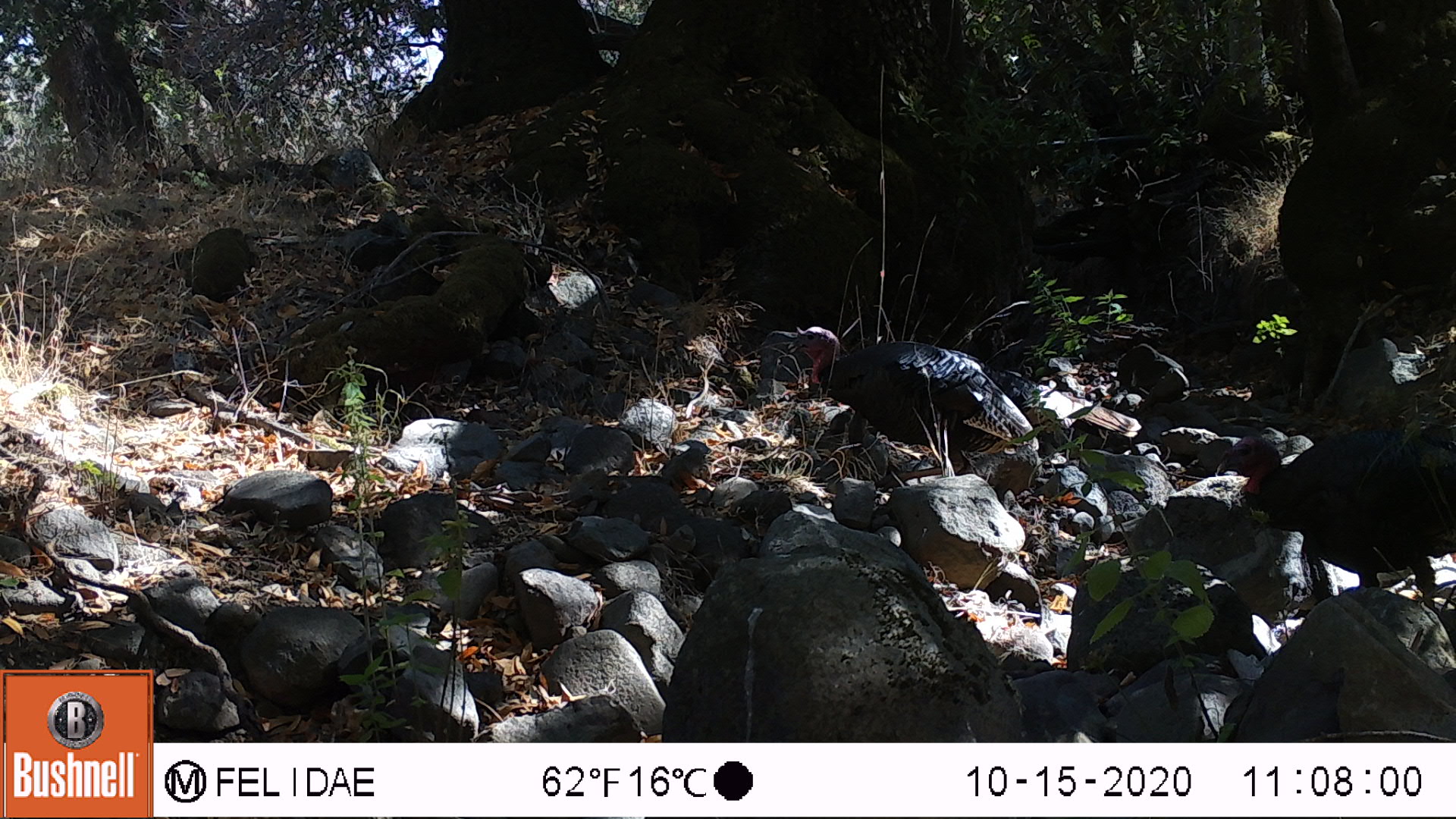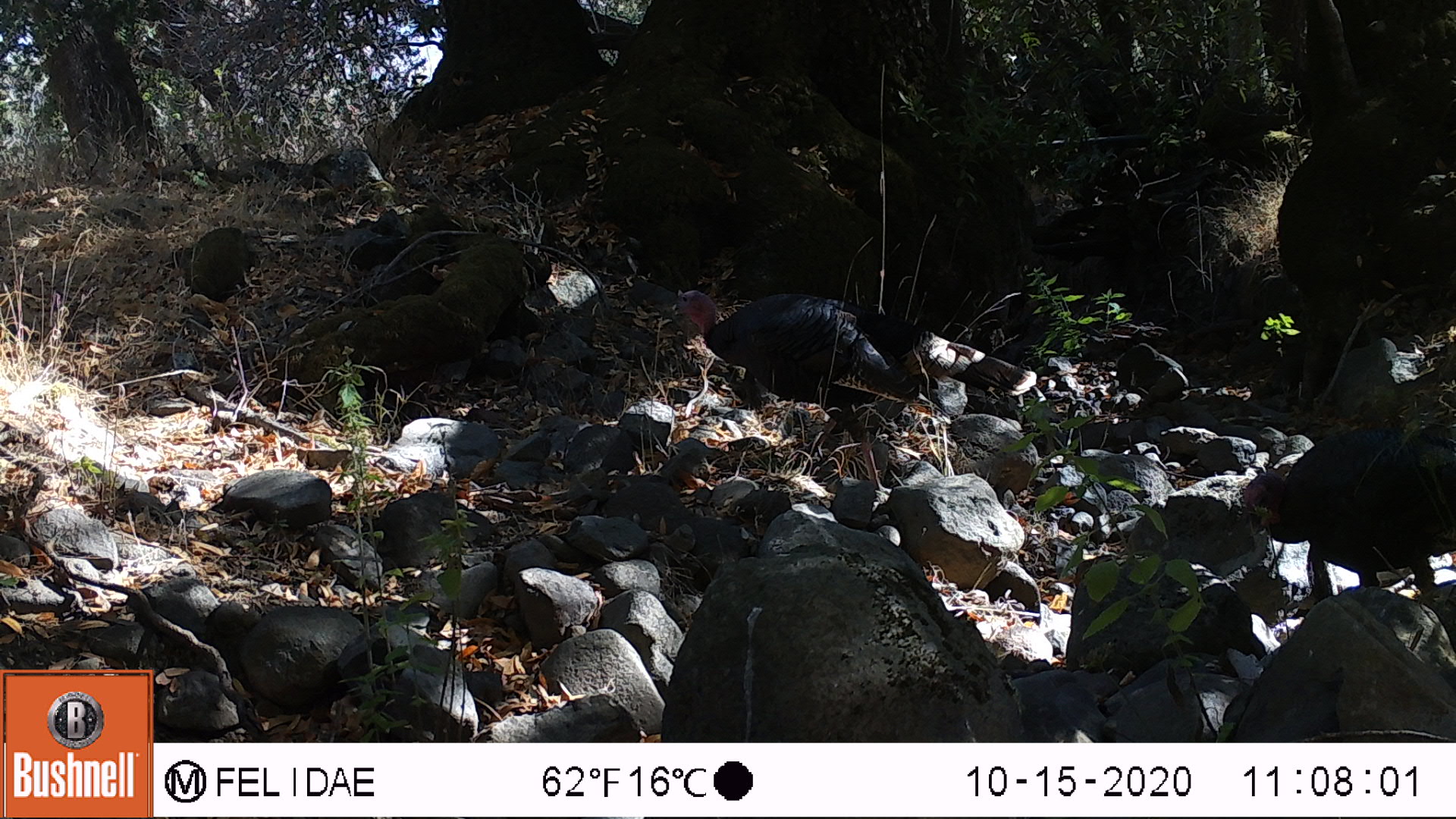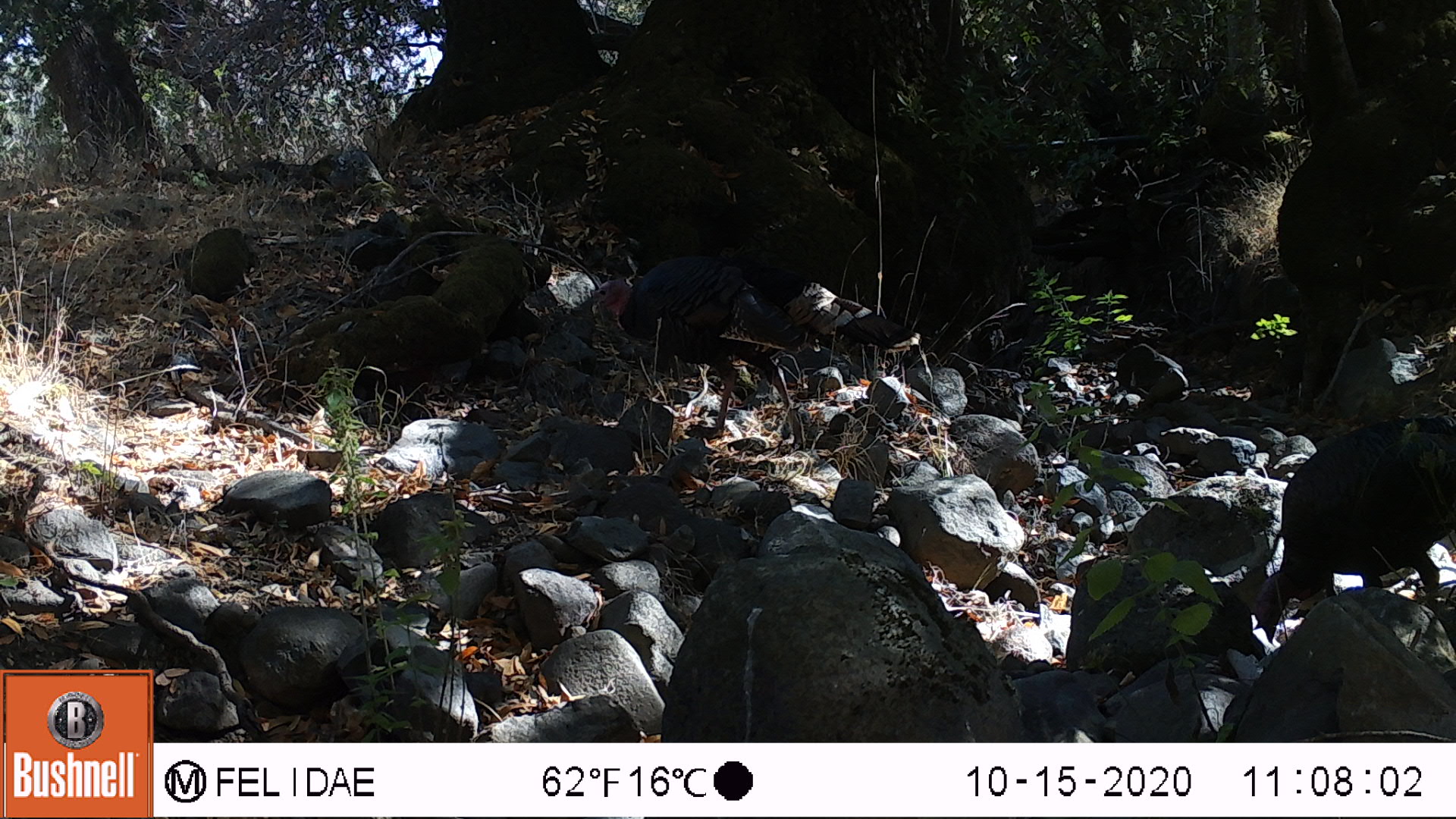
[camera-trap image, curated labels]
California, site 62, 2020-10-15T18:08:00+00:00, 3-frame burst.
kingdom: Animalia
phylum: Chordata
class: Aves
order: Cathartiformes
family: Cathartidae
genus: Cathartes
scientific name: Cathartes aura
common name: turkey vulture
Turkey vulture (Cathartes aura).